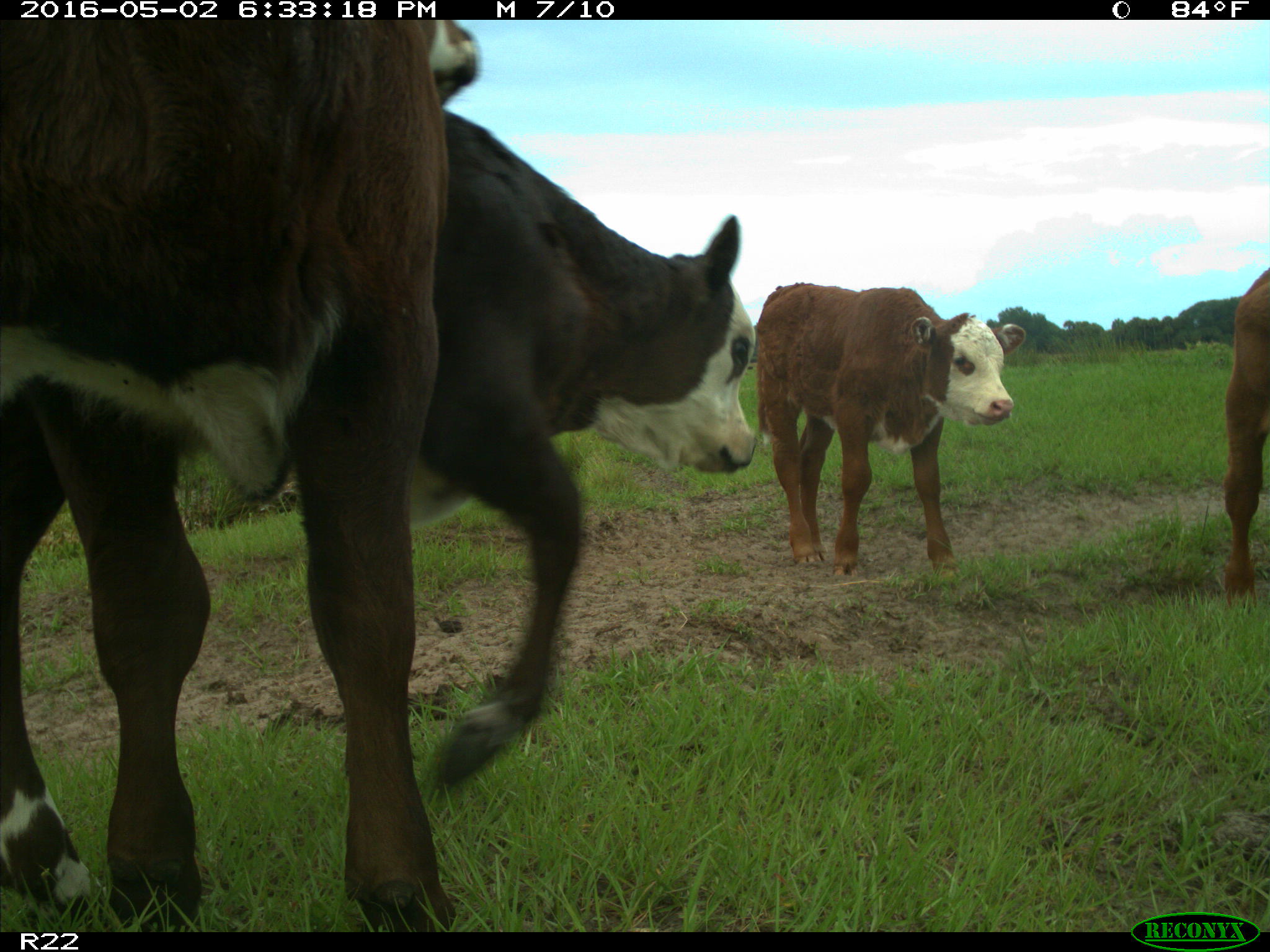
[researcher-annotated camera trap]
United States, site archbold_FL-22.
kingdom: Animalia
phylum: Chordata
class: Mammalia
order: Artiodactyla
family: Bovidae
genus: Bos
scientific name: Bos taurus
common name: domestic cow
Bos taurus (domestic cow).